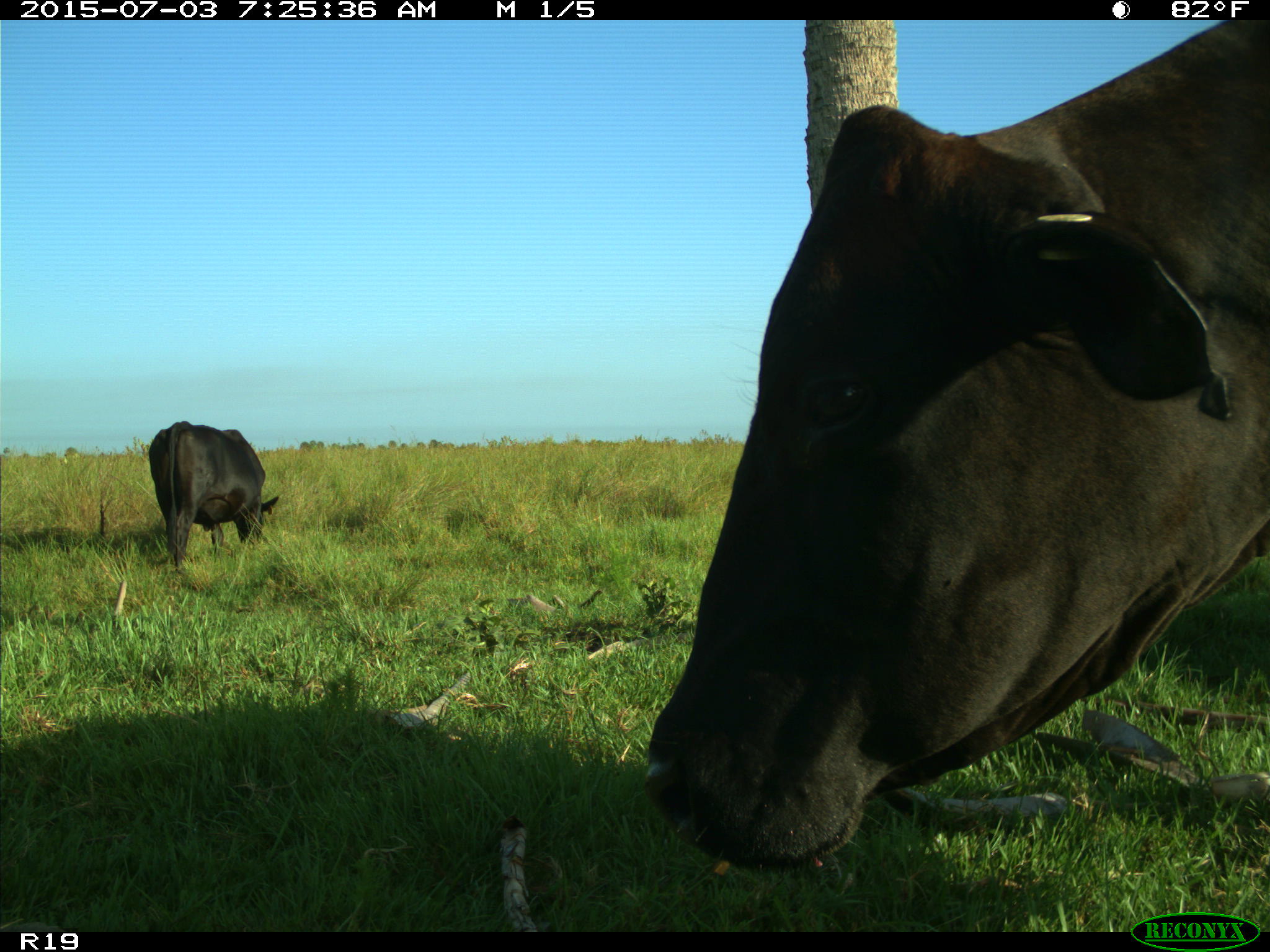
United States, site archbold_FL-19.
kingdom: Animalia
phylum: Chordata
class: Mammalia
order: Artiodactyla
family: Bovidae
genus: Bos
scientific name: Bos taurus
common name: domestic cow